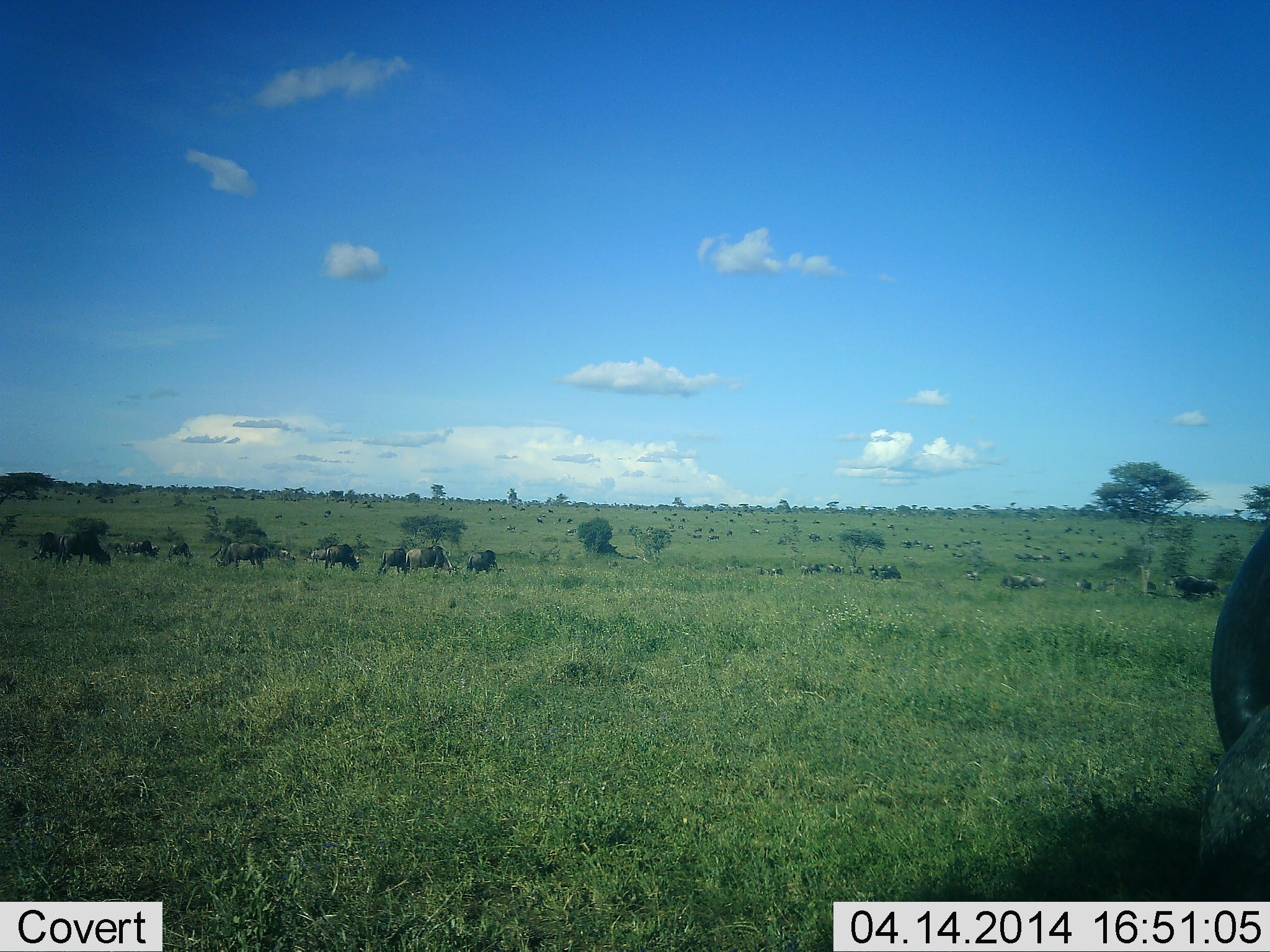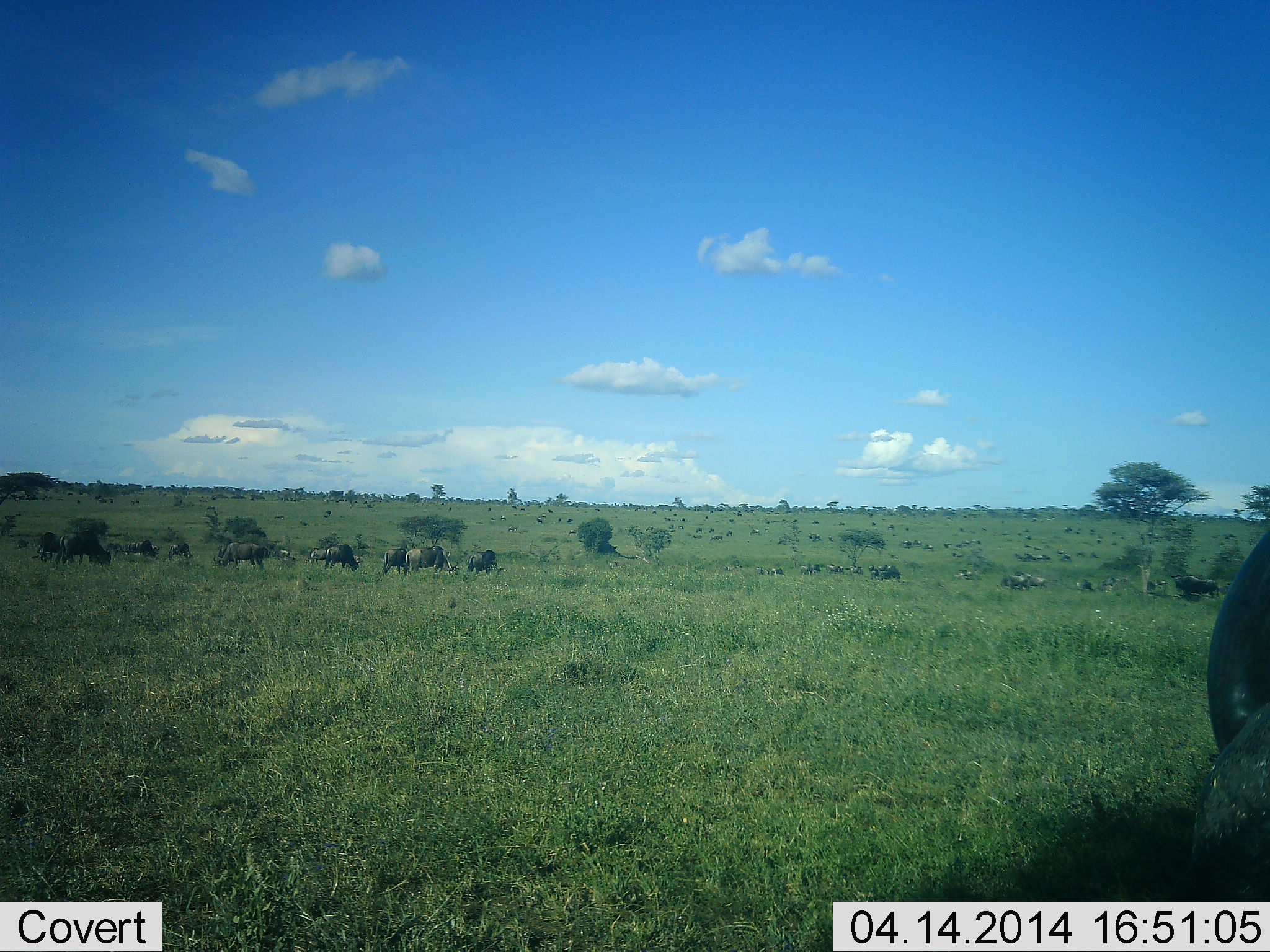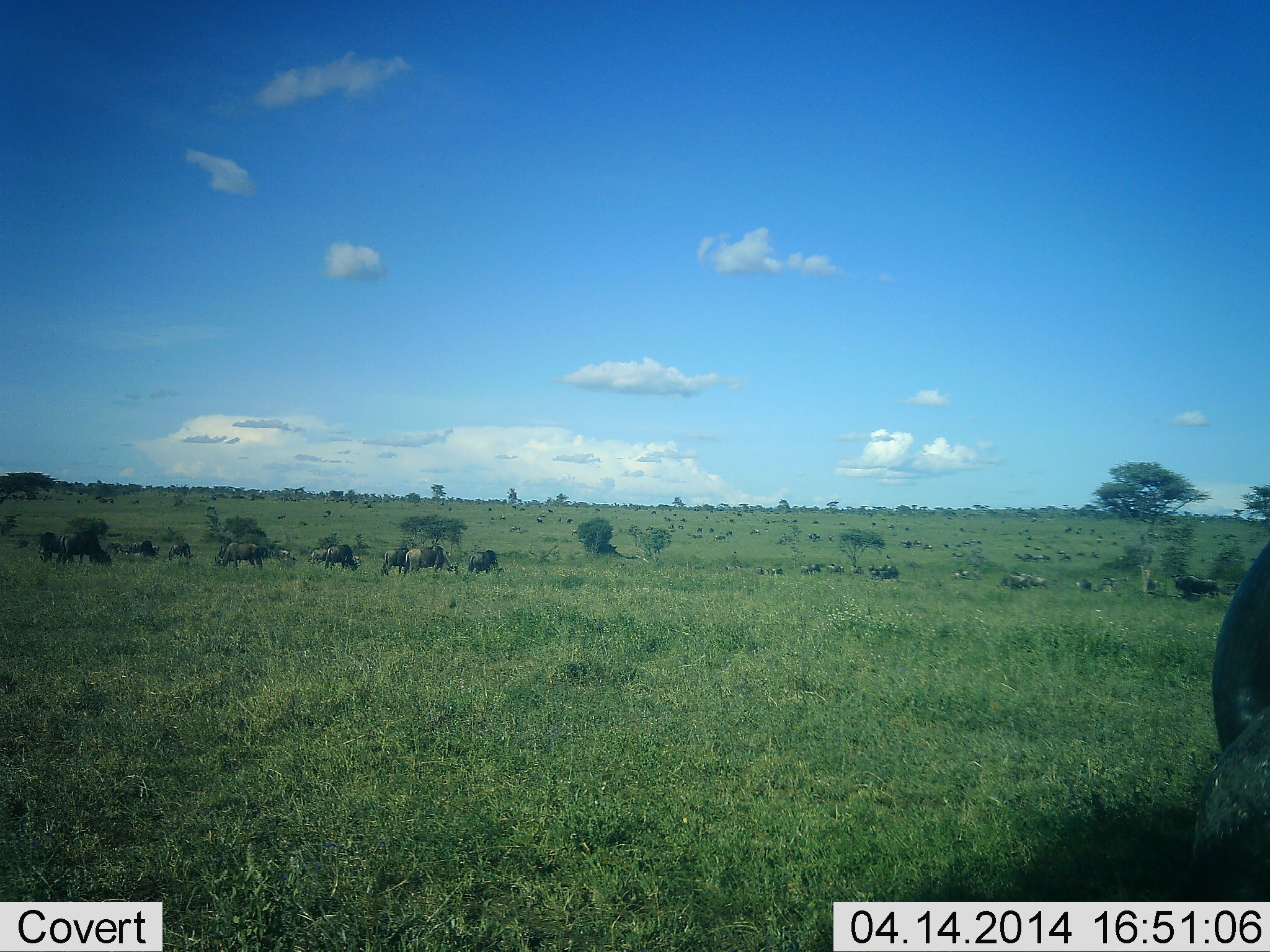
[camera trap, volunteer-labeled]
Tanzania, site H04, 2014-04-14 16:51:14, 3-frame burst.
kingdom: Animalia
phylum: Chordata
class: Mammalia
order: Artiodactyla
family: Bovidae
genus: Connochaetes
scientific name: Connochaetes taurinus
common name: blue wildebeest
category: wildebeest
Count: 11-50.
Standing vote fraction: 60%.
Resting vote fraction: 20%.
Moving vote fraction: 0%.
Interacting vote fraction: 0%.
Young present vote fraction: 0%.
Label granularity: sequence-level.